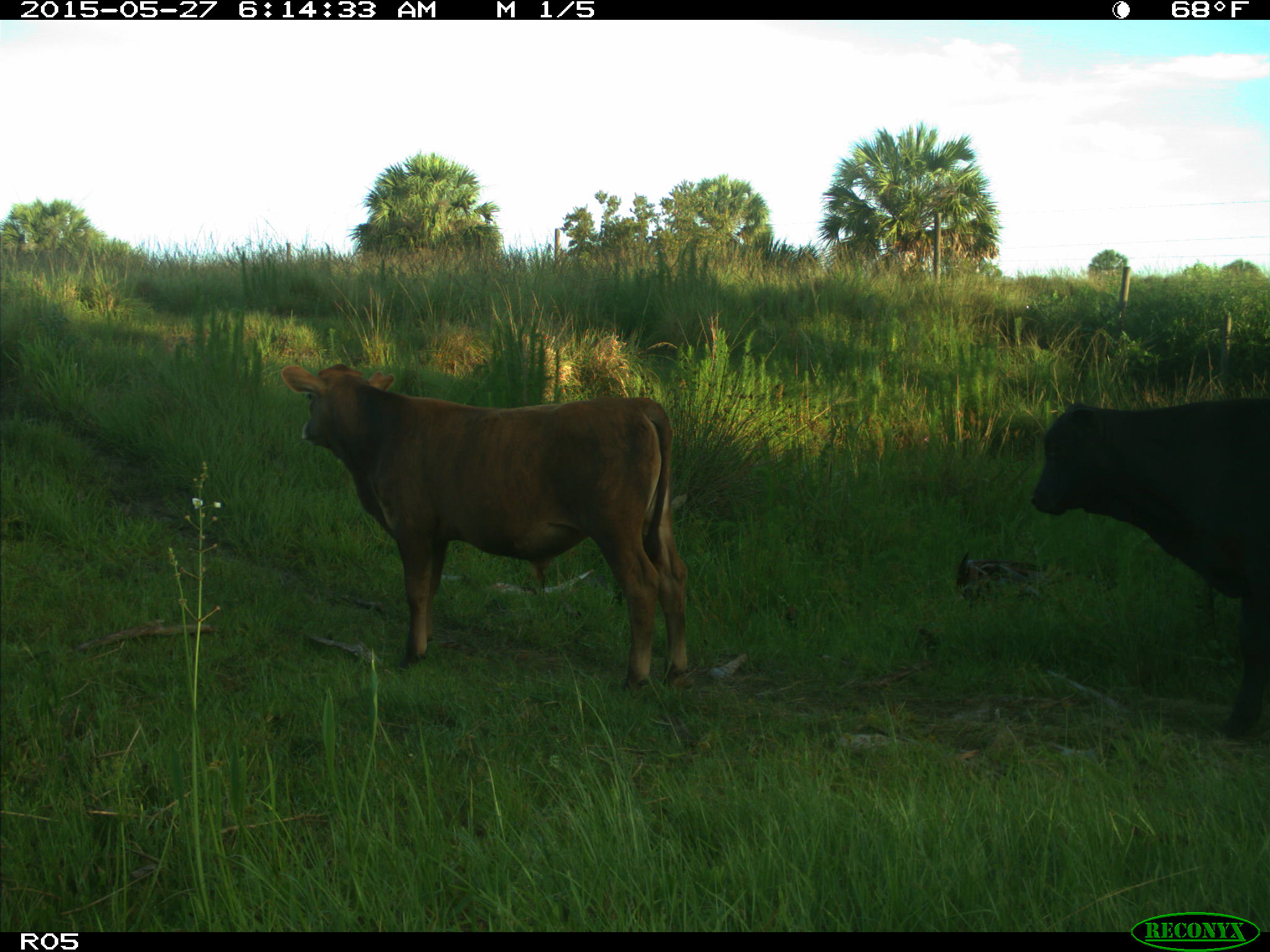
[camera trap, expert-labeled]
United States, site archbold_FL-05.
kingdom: Animalia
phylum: Chordata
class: Mammalia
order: Artiodactyla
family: Bovidae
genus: Bos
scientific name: Bos taurus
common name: domestic cow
Bos taurus (domestic cow).